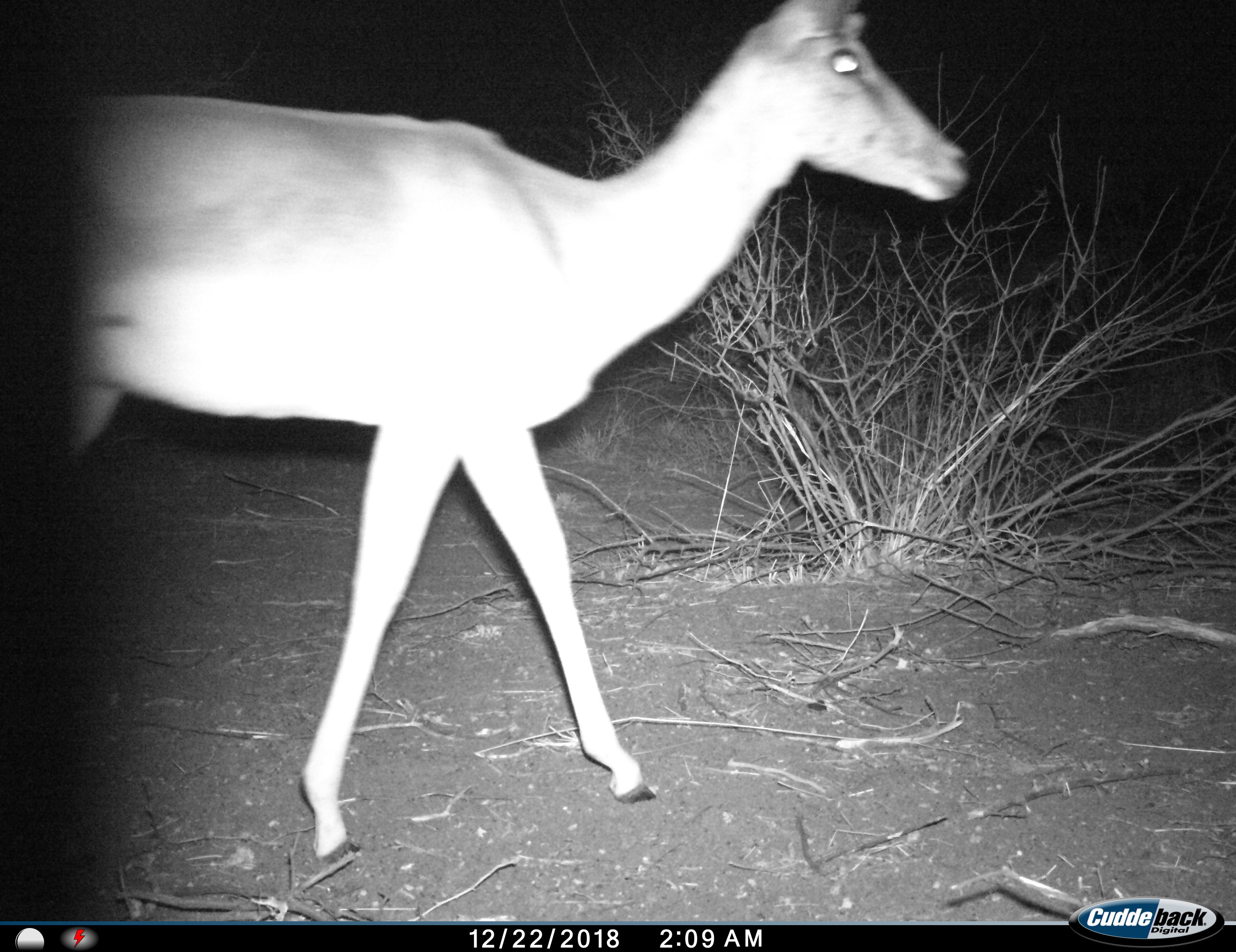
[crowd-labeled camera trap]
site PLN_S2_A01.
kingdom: Animalia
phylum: Chordata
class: Mammalia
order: Artiodactyla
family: Bovidae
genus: Aepyceros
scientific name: Aepyceros melampus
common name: impala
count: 1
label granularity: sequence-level